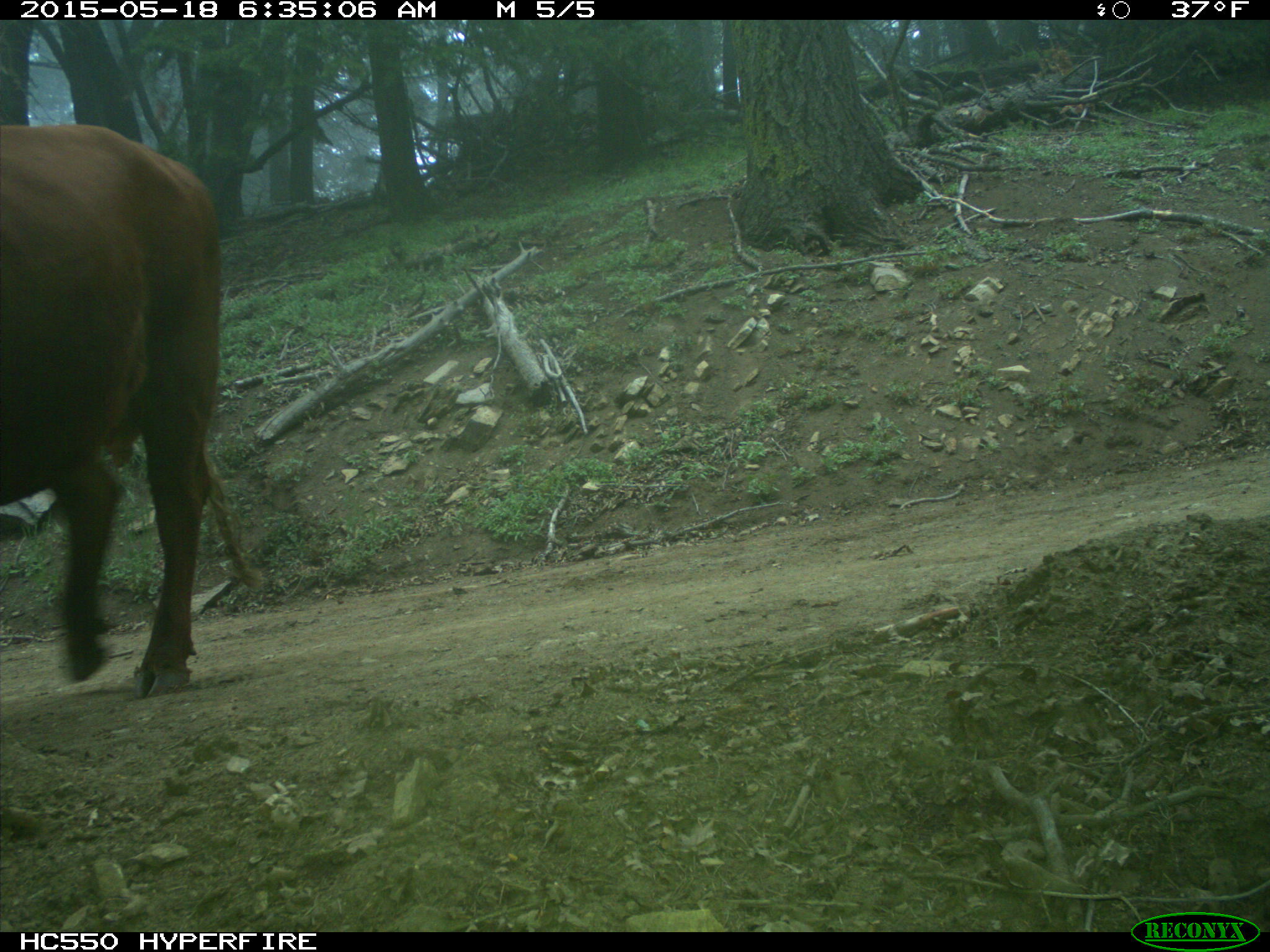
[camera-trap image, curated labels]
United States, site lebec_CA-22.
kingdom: Animalia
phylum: Chordata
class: Mammalia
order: Artiodactyla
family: Bovidae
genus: Bos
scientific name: Bos taurus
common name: domestic cow